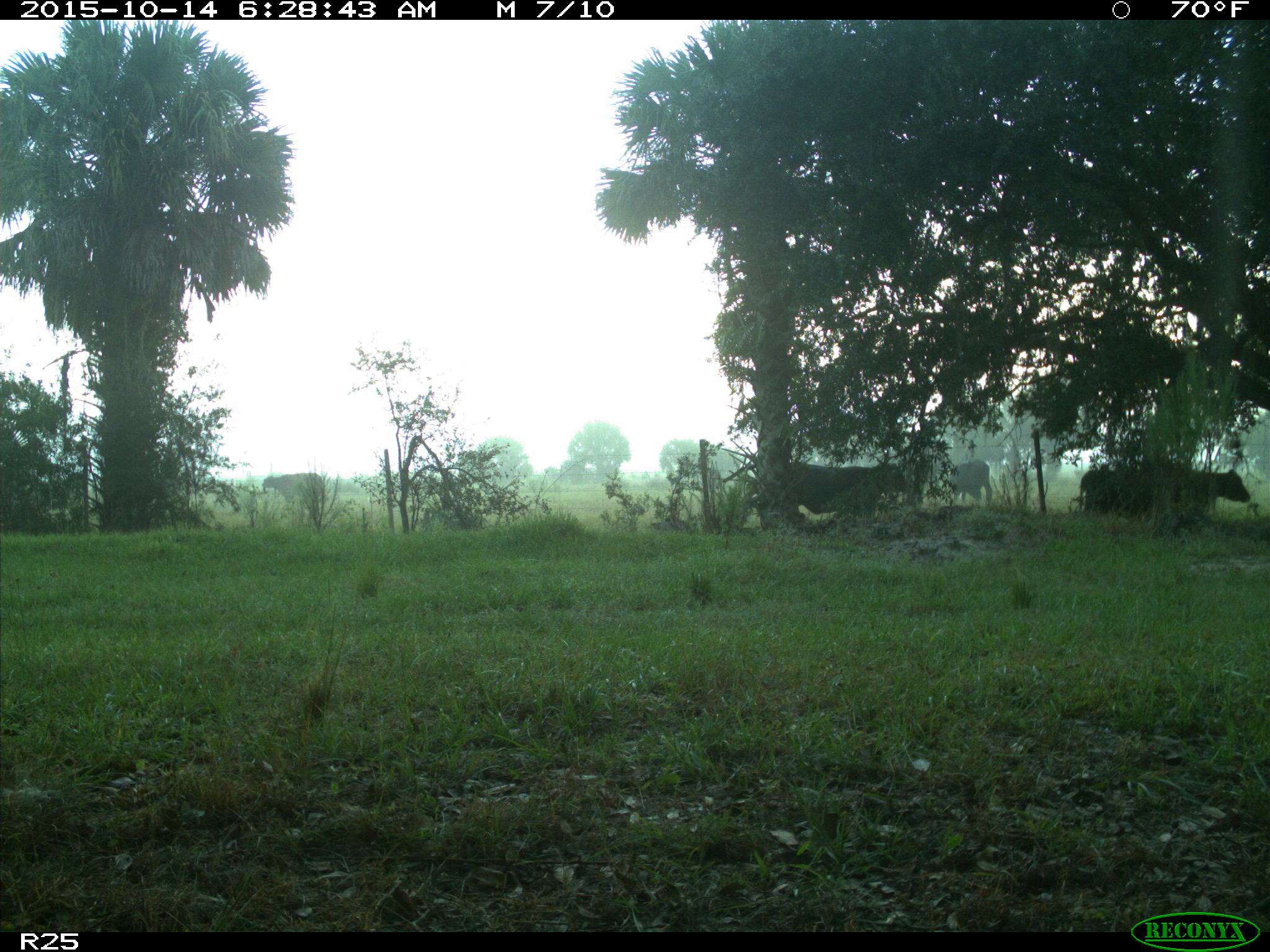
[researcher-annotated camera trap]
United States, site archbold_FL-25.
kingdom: Animalia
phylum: Chordata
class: Mammalia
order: Artiodactyla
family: Bovidae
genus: Bos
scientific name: Bos taurus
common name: domestic cow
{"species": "Bos taurus (domestic cow)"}